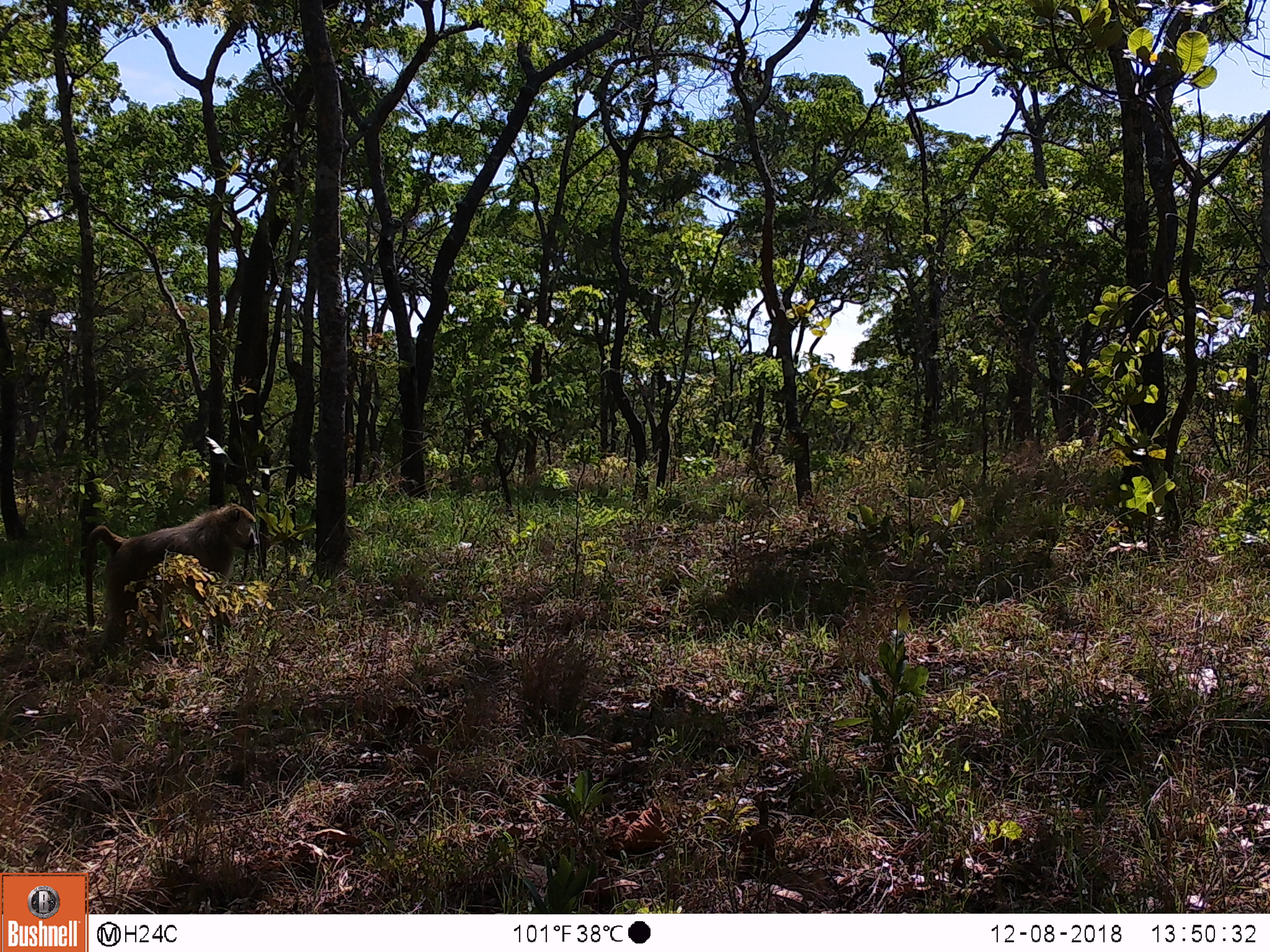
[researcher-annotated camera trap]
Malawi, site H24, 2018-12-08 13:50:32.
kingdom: Animalia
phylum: Chordata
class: Mammalia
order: Primates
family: Cercopithecidae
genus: Papio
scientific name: Papio cynocephalus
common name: yellow baboon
Yellow baboon (Papio cynocephalus), count 1.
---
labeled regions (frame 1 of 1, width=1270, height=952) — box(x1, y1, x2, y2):
yellow baboon: box(71, 503, 261, 659)